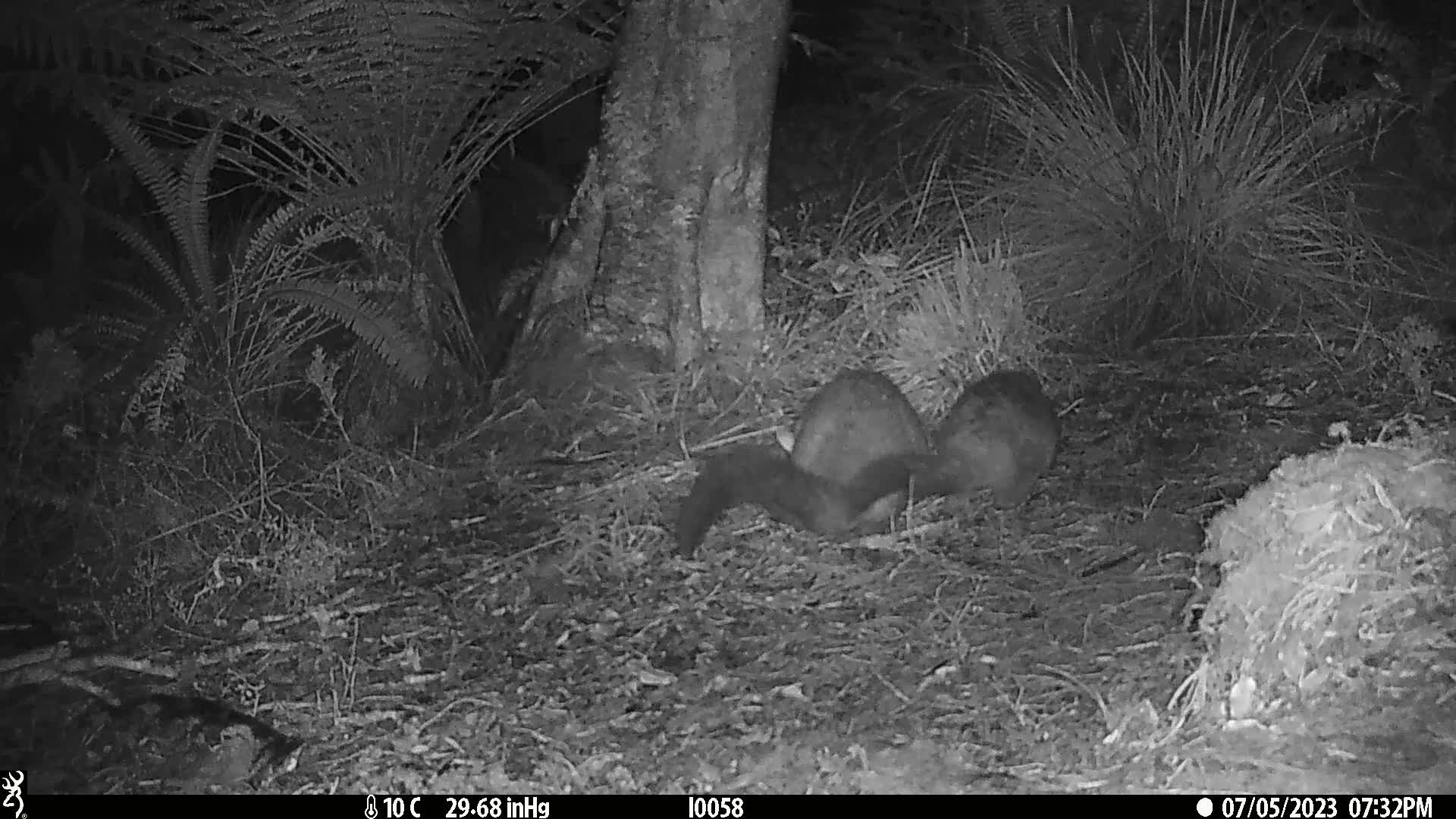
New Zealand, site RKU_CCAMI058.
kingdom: Animalia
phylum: Chordata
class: Mammalia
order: Diprotodontia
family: Phalangeridae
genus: Trichosurus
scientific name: Trichosurus vulpecula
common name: common brushtail possum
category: possum